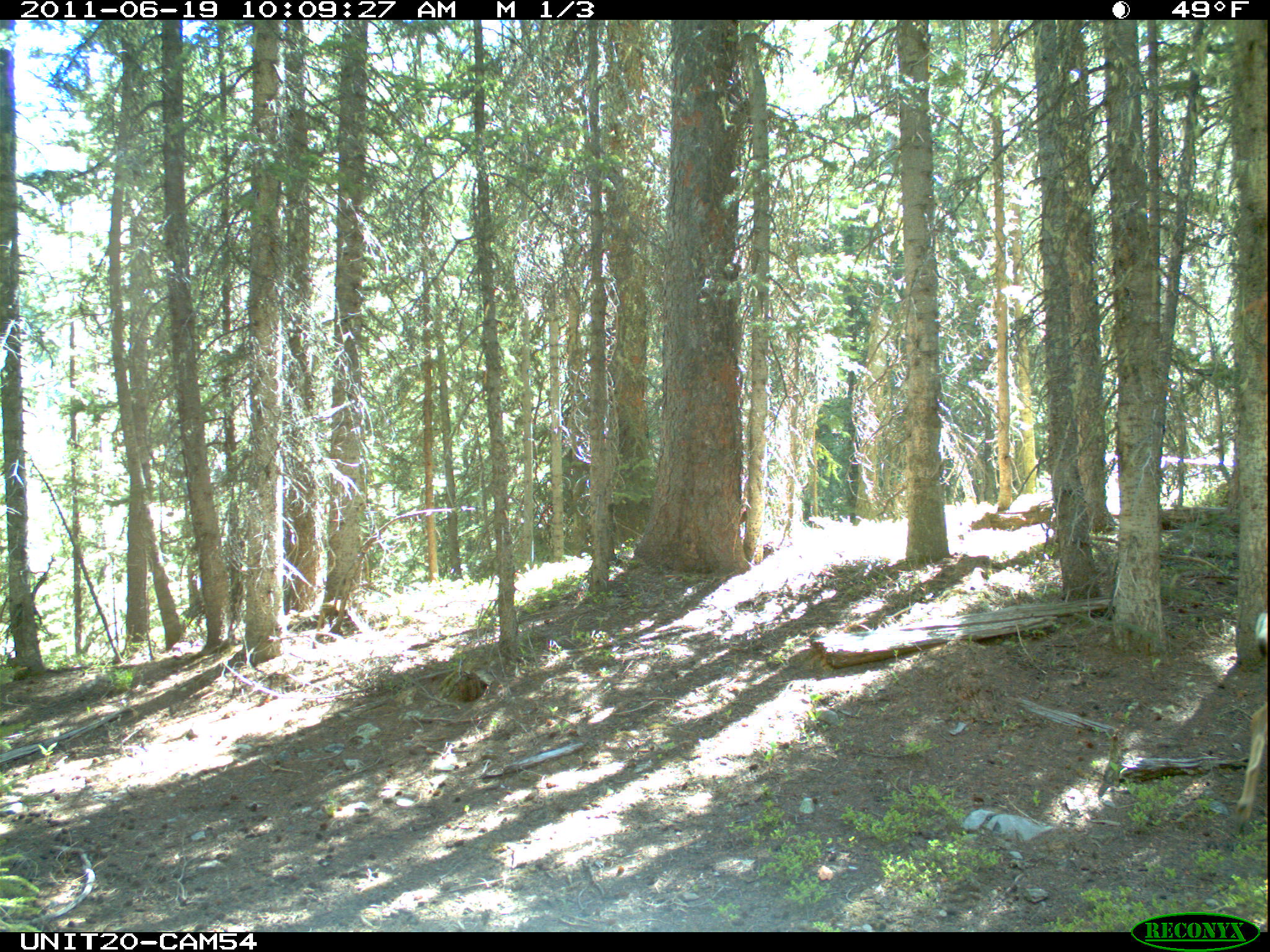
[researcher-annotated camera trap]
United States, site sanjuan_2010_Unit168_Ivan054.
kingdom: Animalia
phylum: Chordata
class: Mammalia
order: Artiodactyla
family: Cervidae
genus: Odocoileus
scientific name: Odocoileus hemionus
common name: mule deer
Odocoileus hemionus (mule deer).